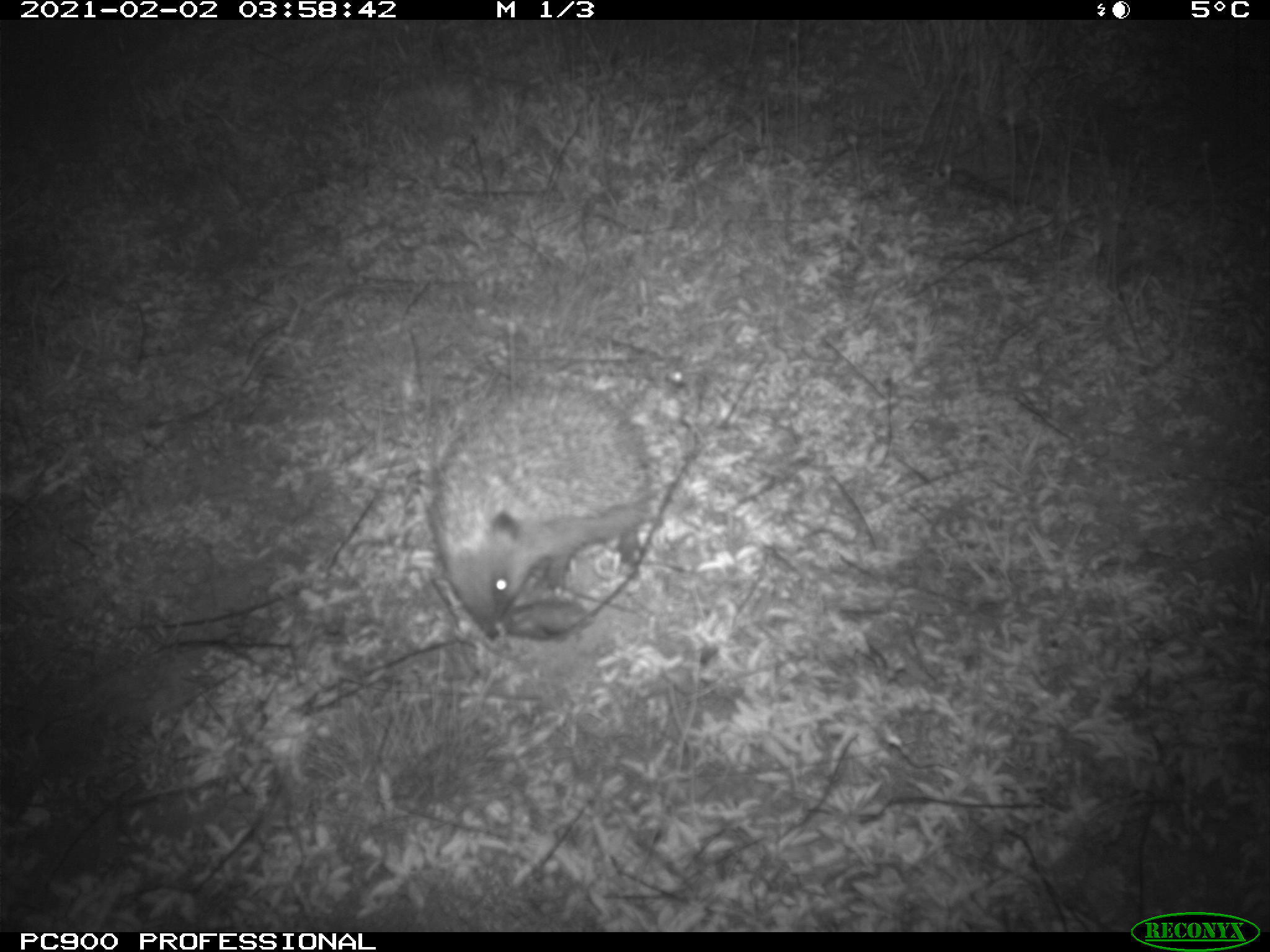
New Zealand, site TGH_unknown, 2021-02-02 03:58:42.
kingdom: Animalia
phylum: Chordata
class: Mammalia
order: Eulipotyphla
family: Erinaceidae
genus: Erinaceus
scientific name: Erinaceus europaeus europaeus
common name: european hedgehog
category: hedgehog